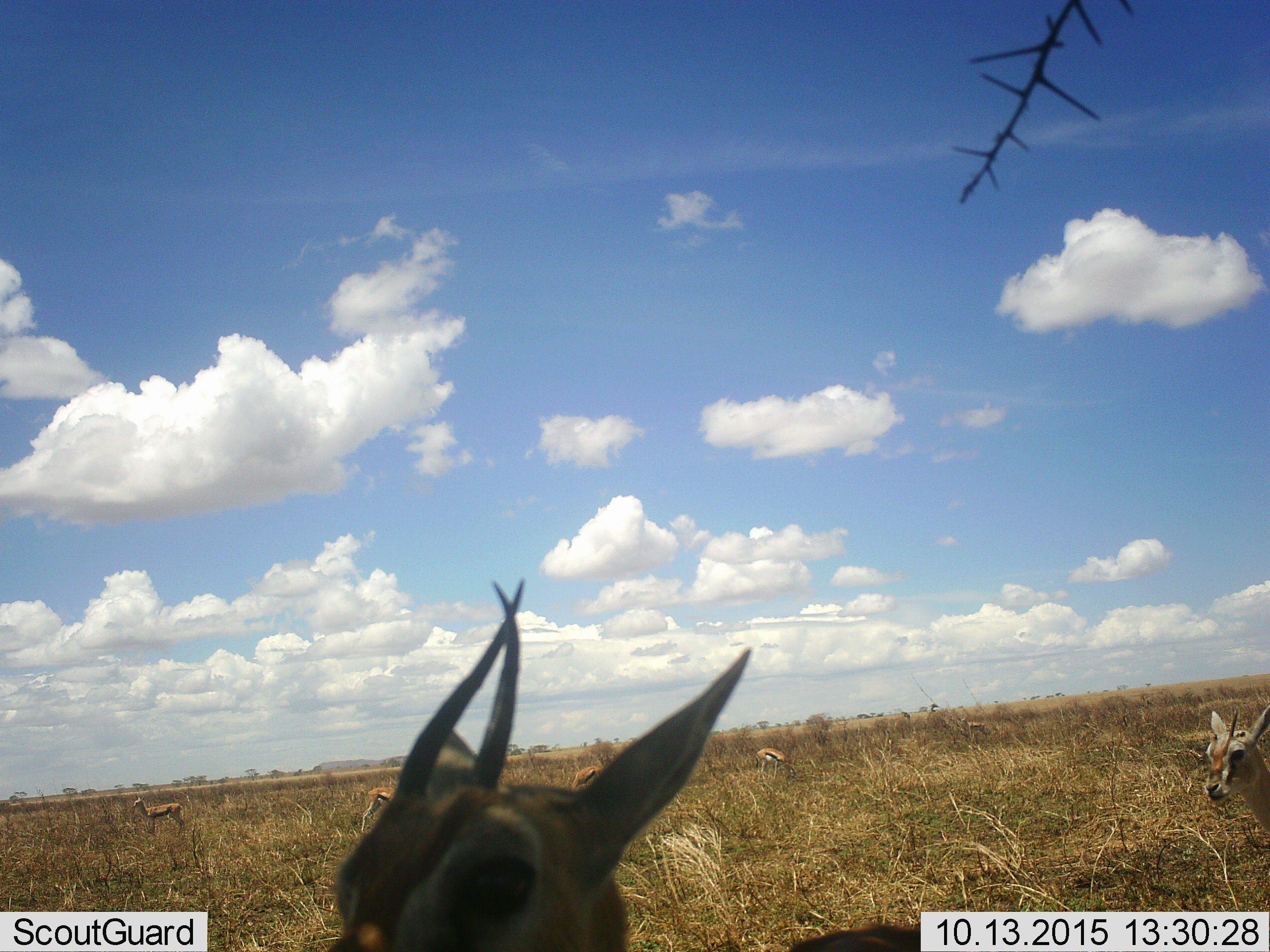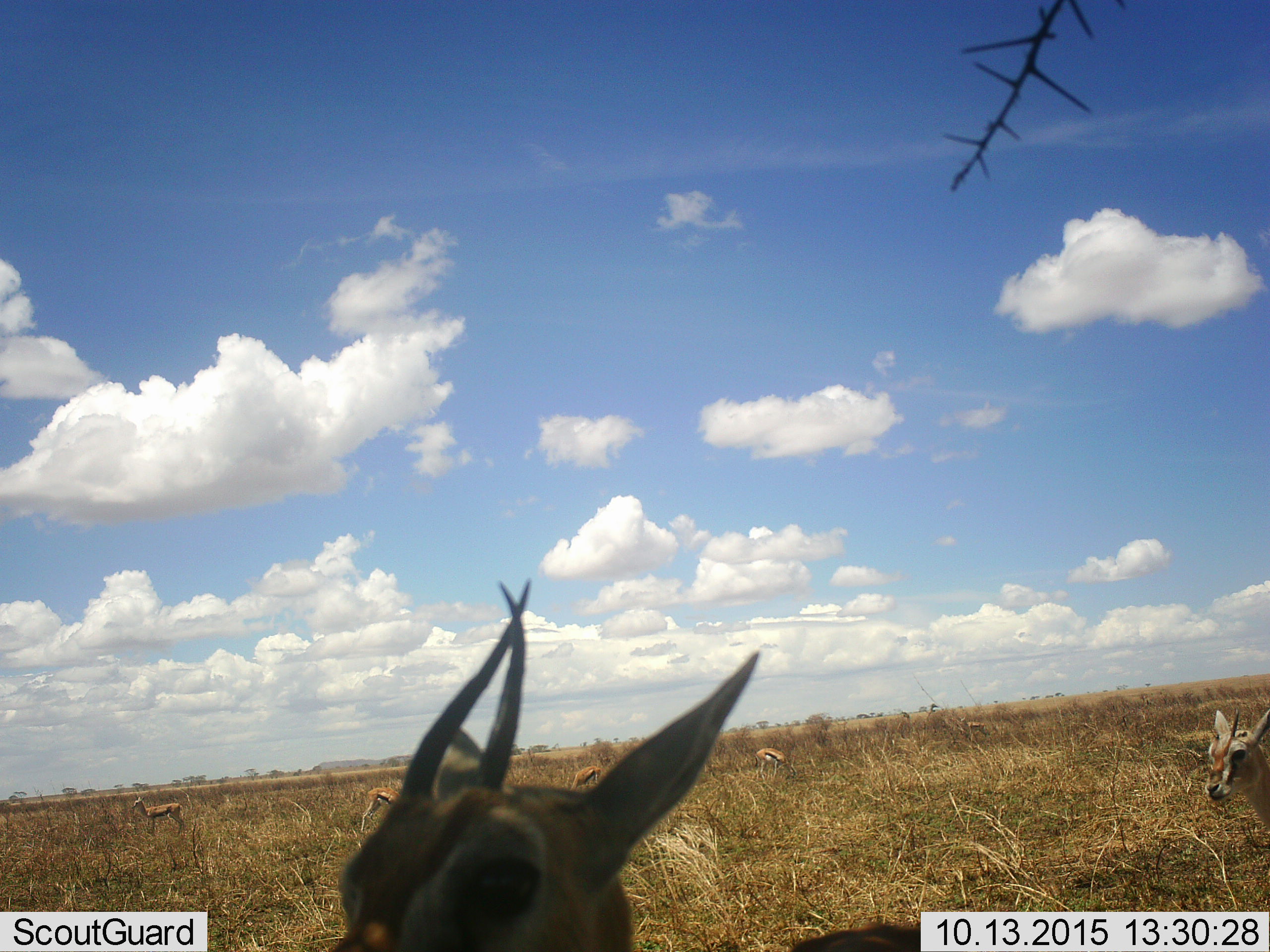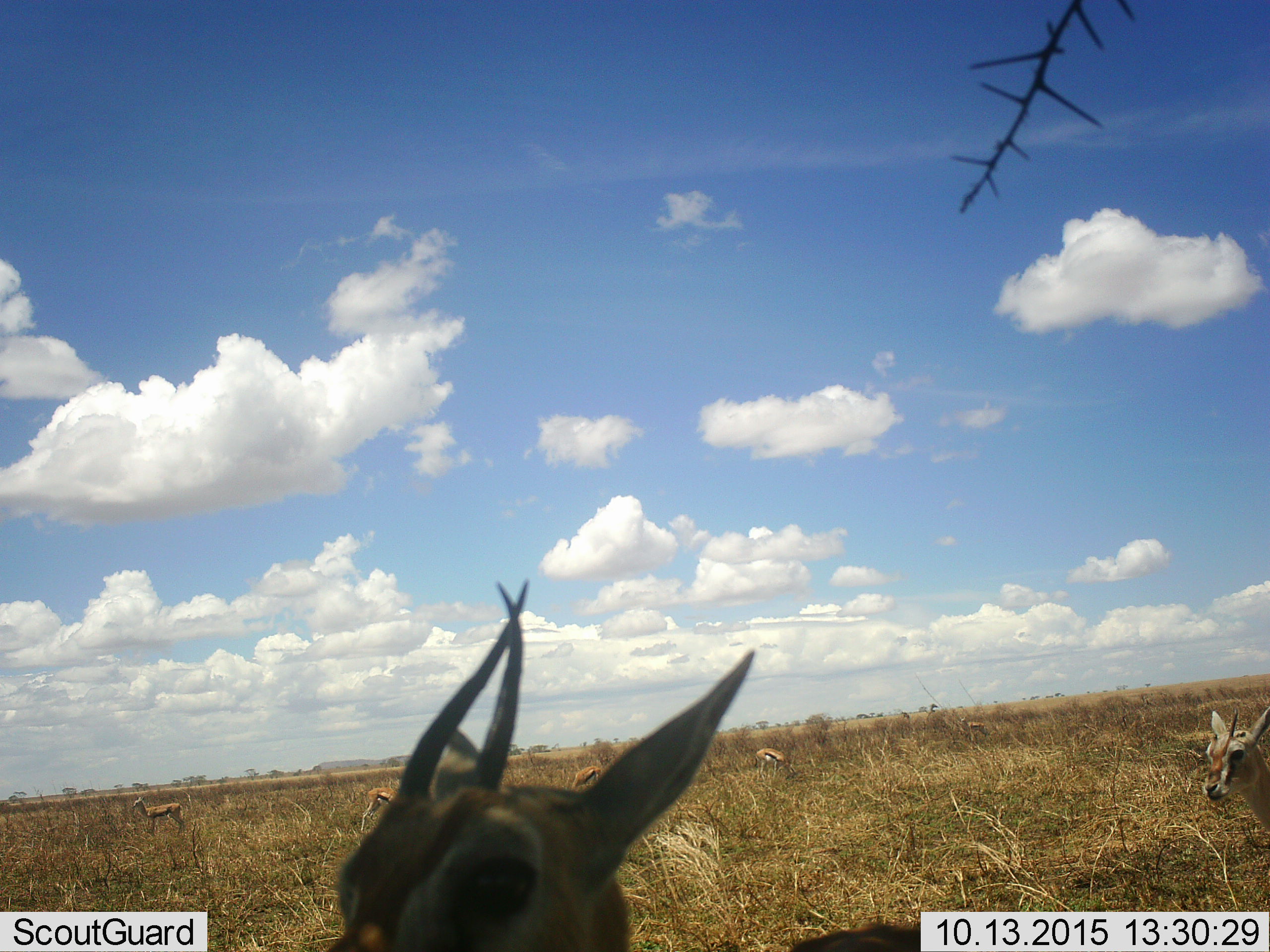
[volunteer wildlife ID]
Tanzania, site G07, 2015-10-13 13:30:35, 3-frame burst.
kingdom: Animalia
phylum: Chordata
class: Mammalia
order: Artiodactyla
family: Bovidae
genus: Eudorcas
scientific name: Eudorcas thomsonii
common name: thomson's gazelle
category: gazellethomsons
Gazellethomsons (thomson's gazelle) (Eudorcas thomsonii), count 7. Behavior (volunteer vote fractions): standing 90%, resting 0%, moving 10%, interacting 0%. Young present (vote fraction): 10%. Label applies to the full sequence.